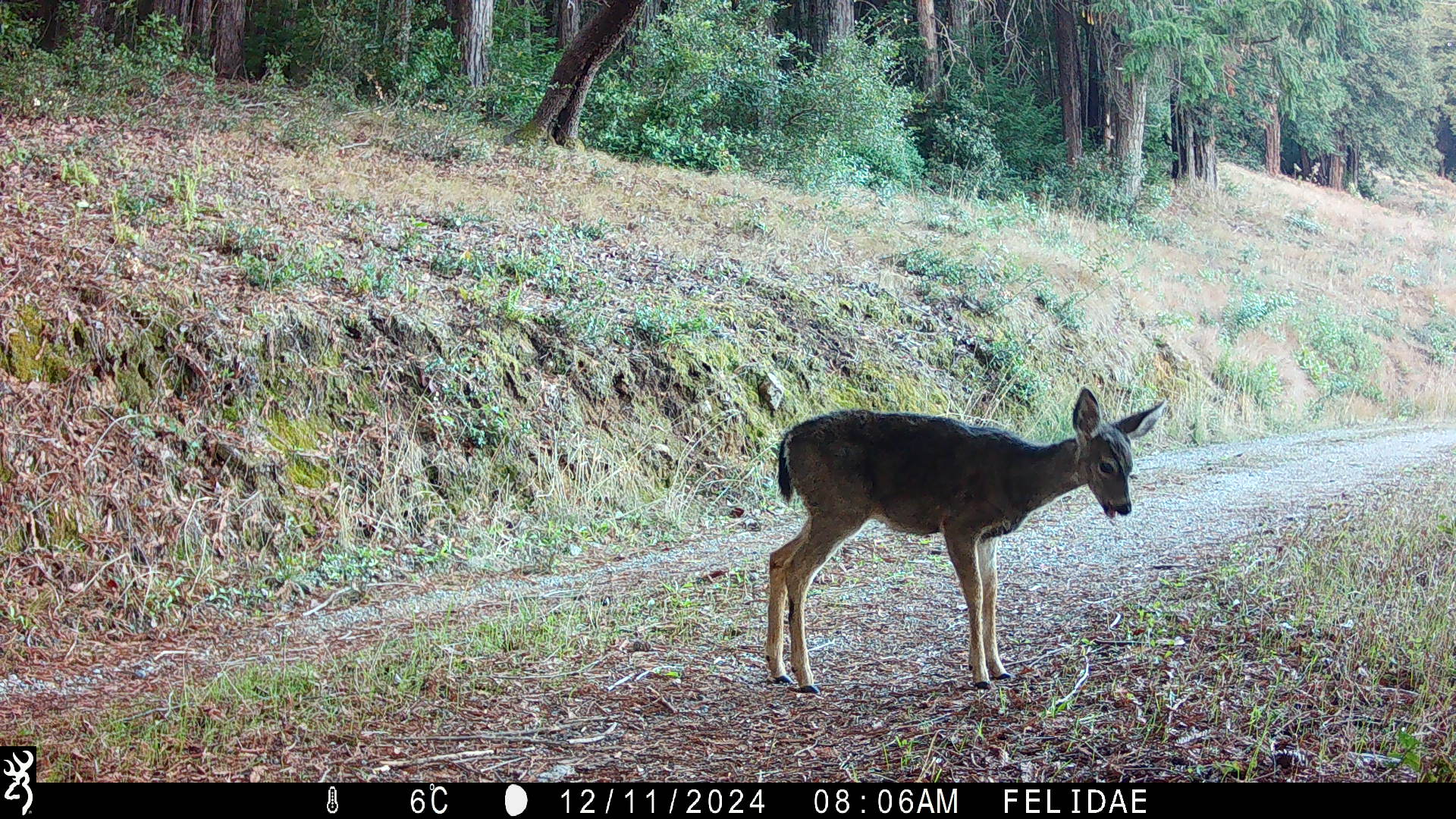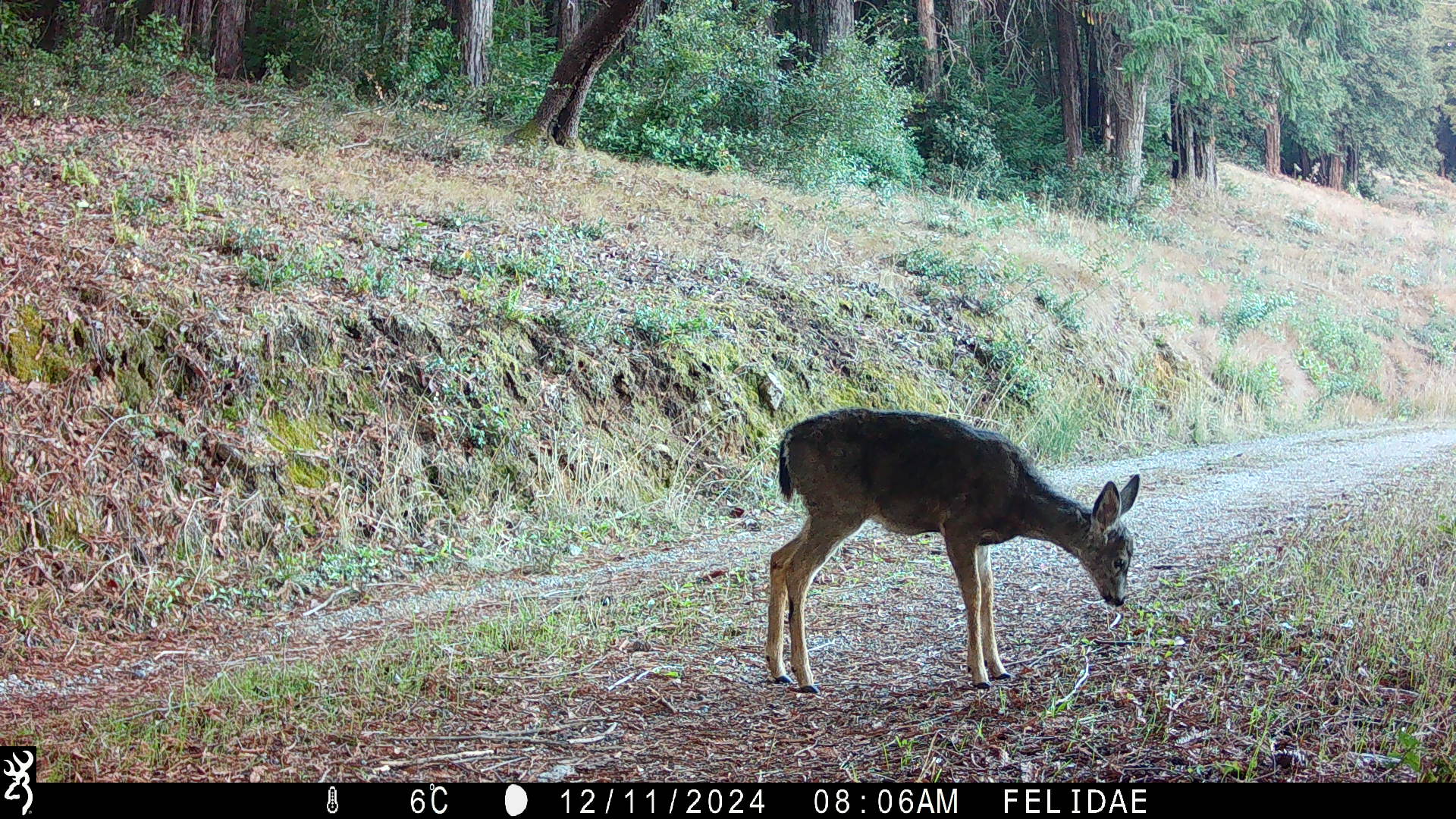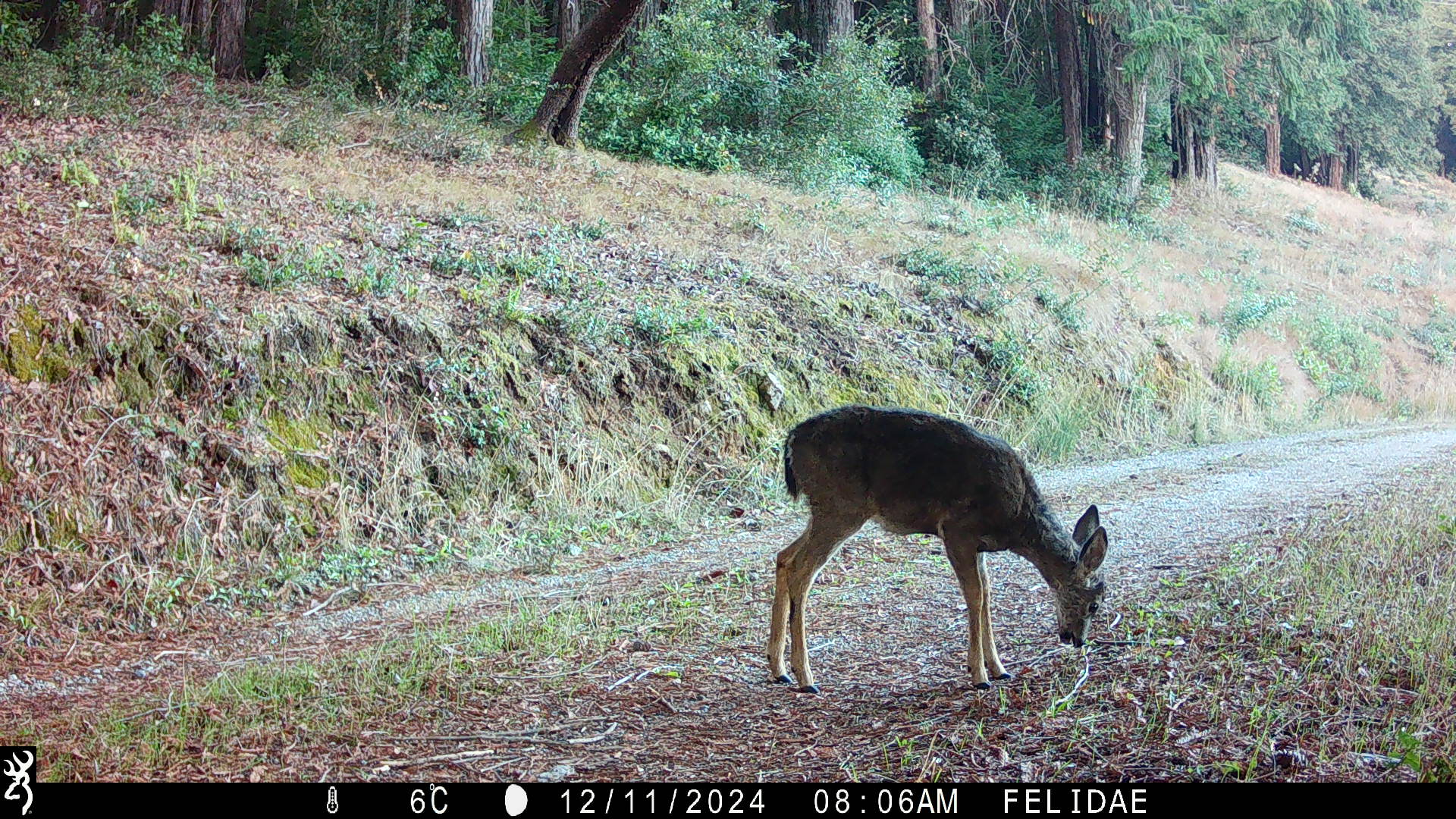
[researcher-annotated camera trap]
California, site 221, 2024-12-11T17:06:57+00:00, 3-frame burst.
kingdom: Animalia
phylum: Chordata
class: Mammalia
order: Artiodactyla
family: Cervidae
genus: Odocoileus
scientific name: Odocoileus hemionus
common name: mule deer